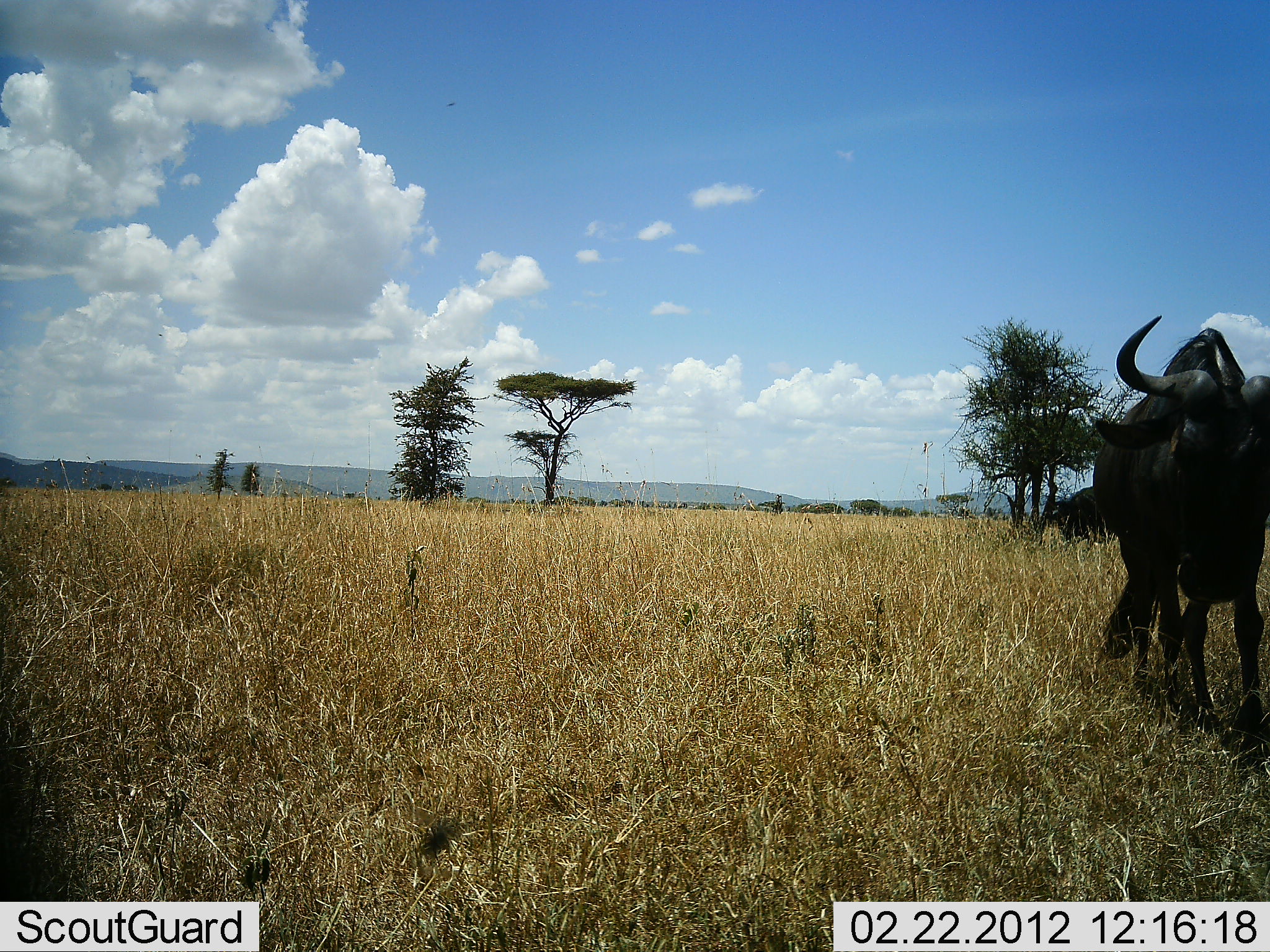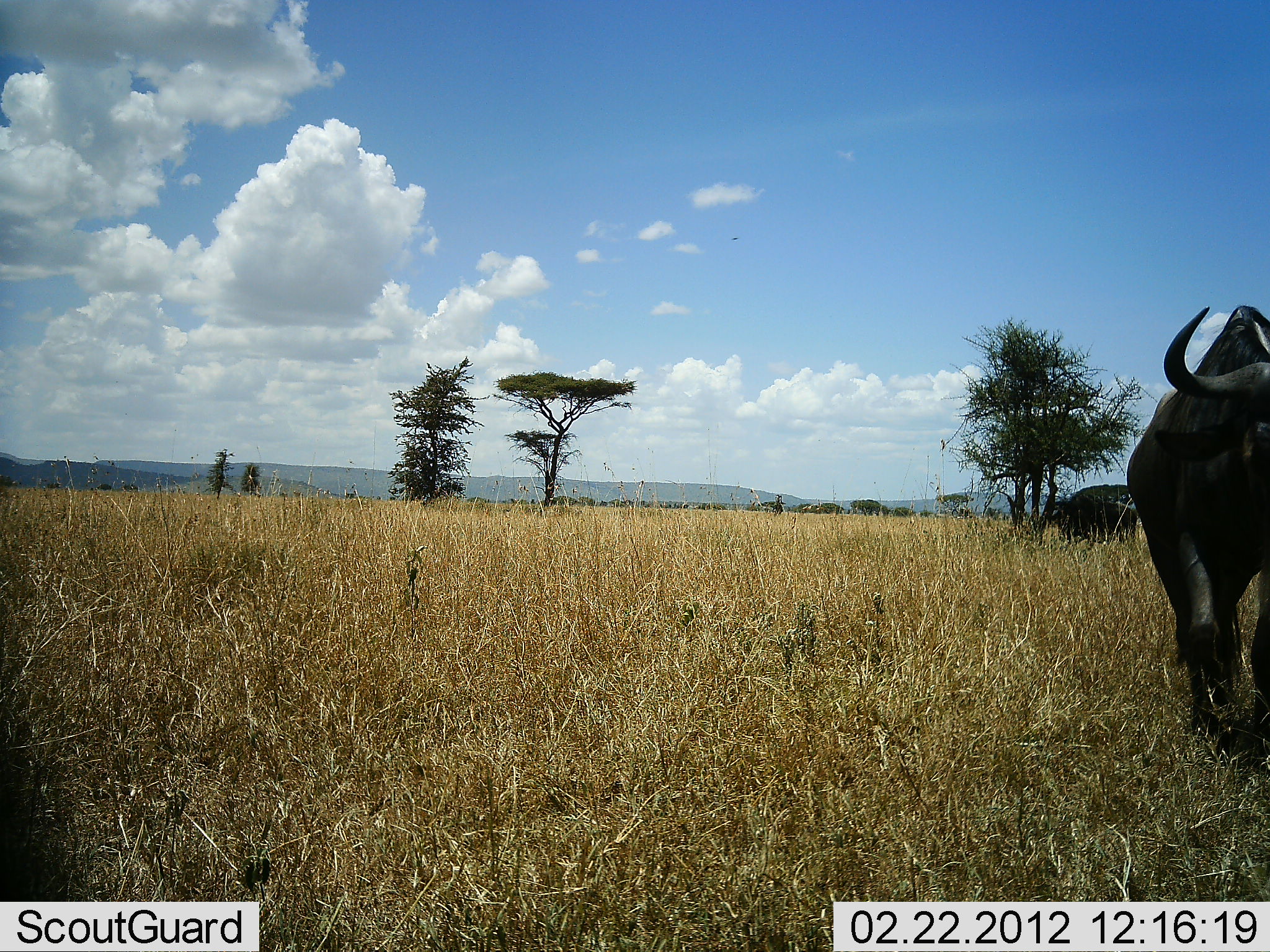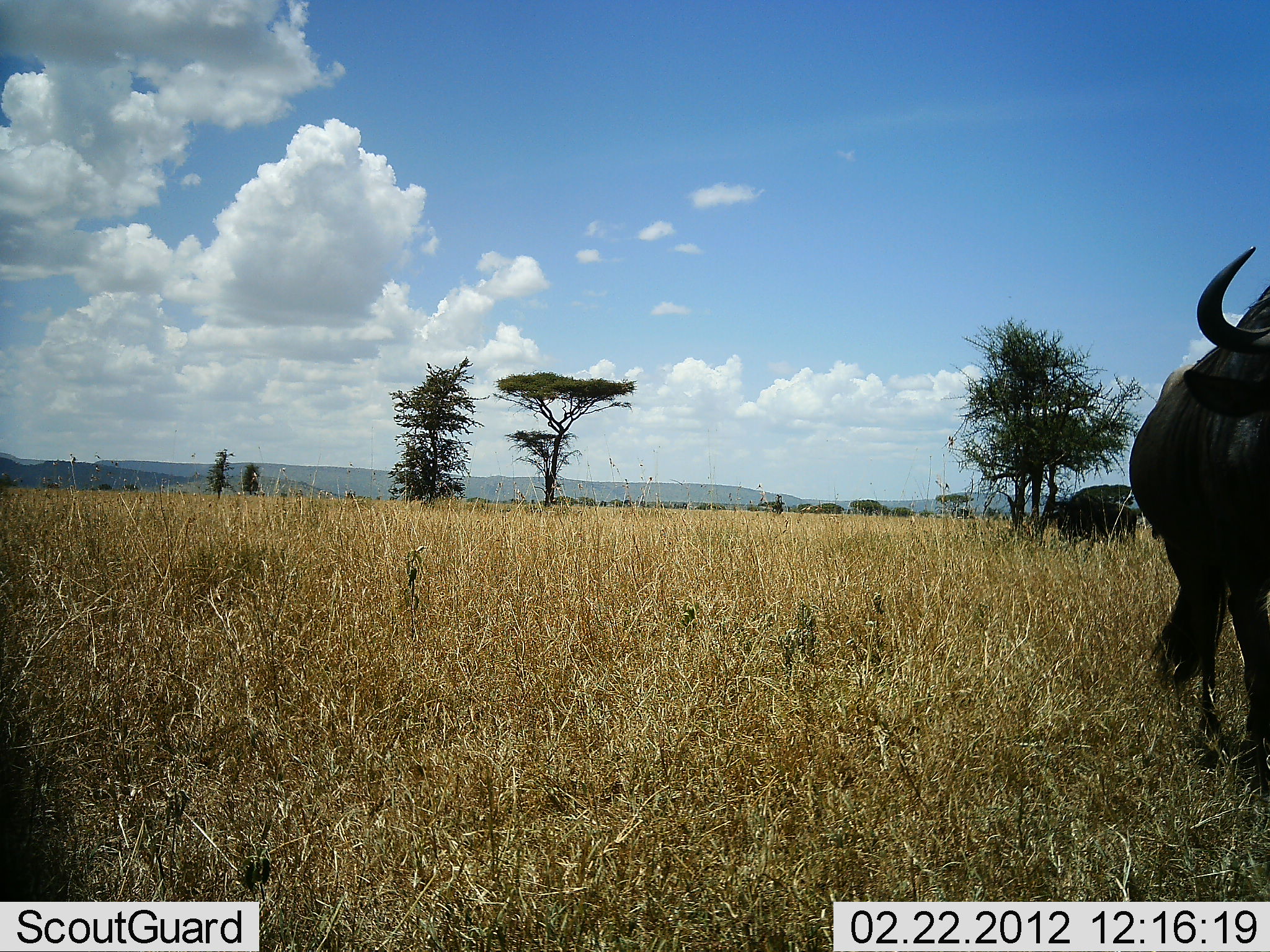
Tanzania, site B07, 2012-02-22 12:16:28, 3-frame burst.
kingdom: Animalia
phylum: Chordata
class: Mammalia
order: Artiodactyla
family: Bovidae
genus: Connochaetes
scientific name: Connochaetes taurinus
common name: blue wildebeest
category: wildebeest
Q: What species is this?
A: Wildebeest (blue wildebeest) (Connochaetes taurinus).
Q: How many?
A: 1.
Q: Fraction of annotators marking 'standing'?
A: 24%.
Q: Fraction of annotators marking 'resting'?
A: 4%.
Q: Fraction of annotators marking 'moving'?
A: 92%.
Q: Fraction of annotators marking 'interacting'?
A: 4%.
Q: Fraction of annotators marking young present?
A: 0%.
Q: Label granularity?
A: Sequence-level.